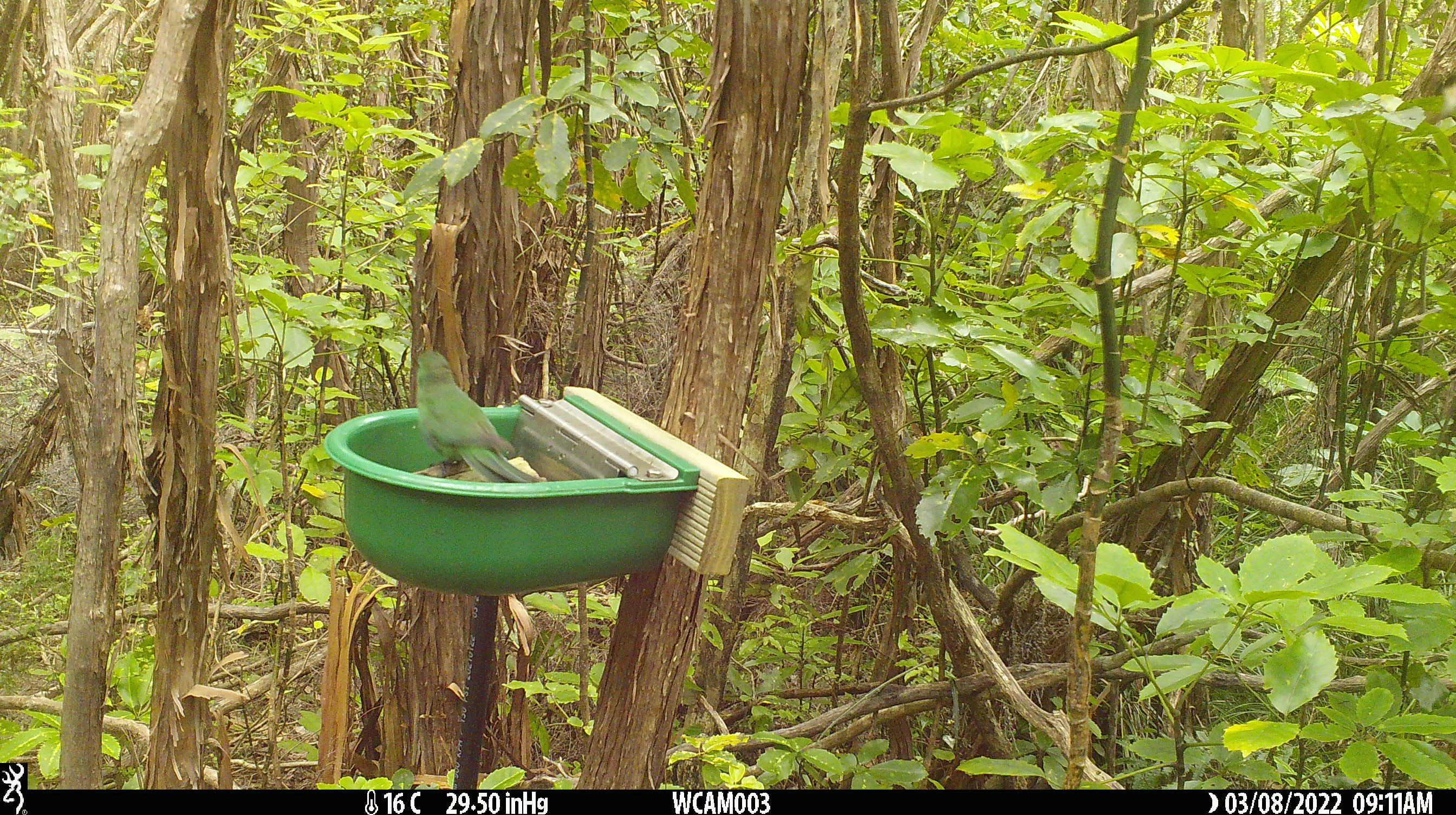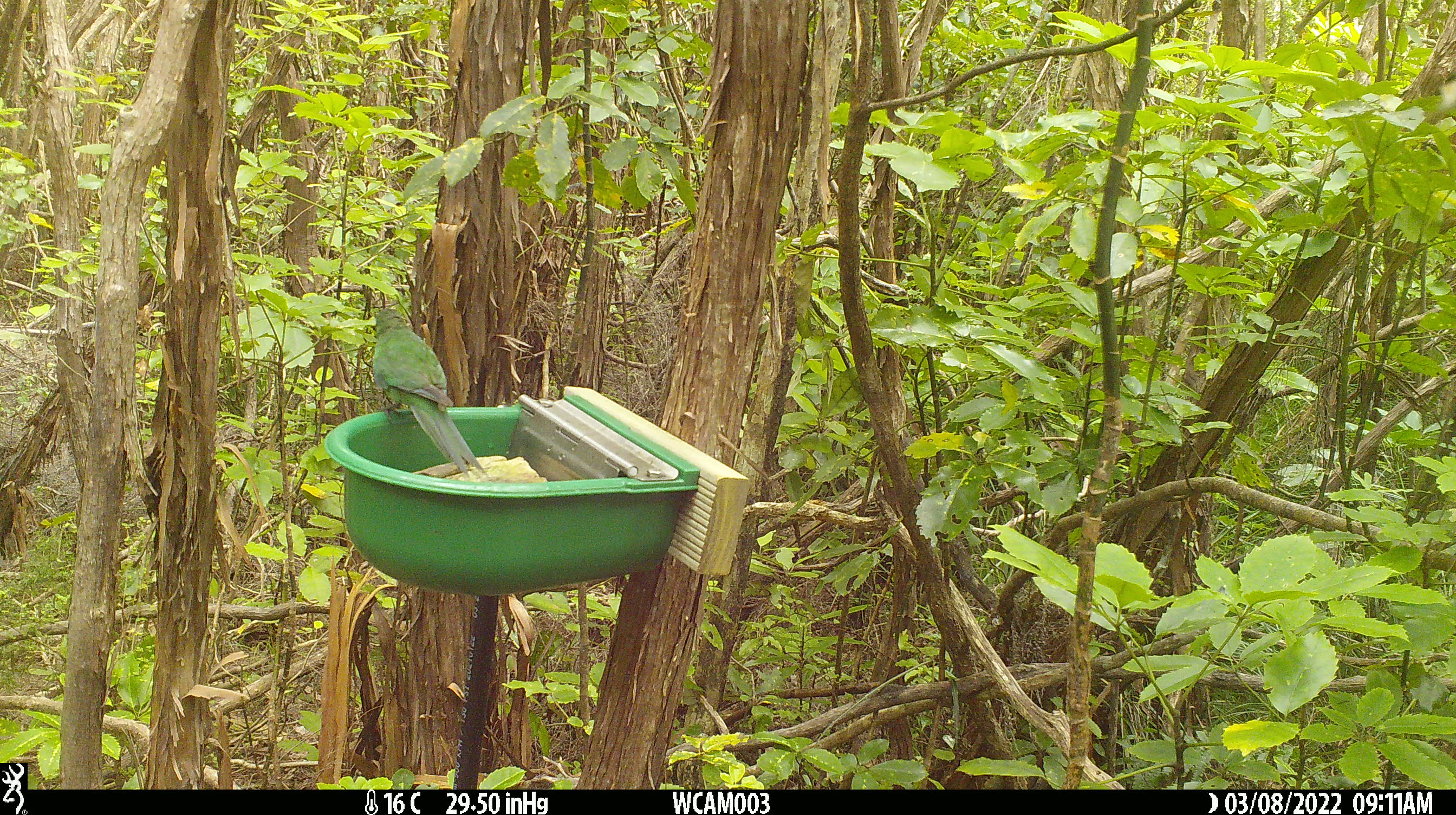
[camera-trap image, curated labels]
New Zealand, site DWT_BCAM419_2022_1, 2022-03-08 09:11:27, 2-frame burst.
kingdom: Animalia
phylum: Chordata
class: Aves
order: Psittaciformes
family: Psittaculidae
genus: Cyanoramphus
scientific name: Cyanoramphus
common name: parakeet